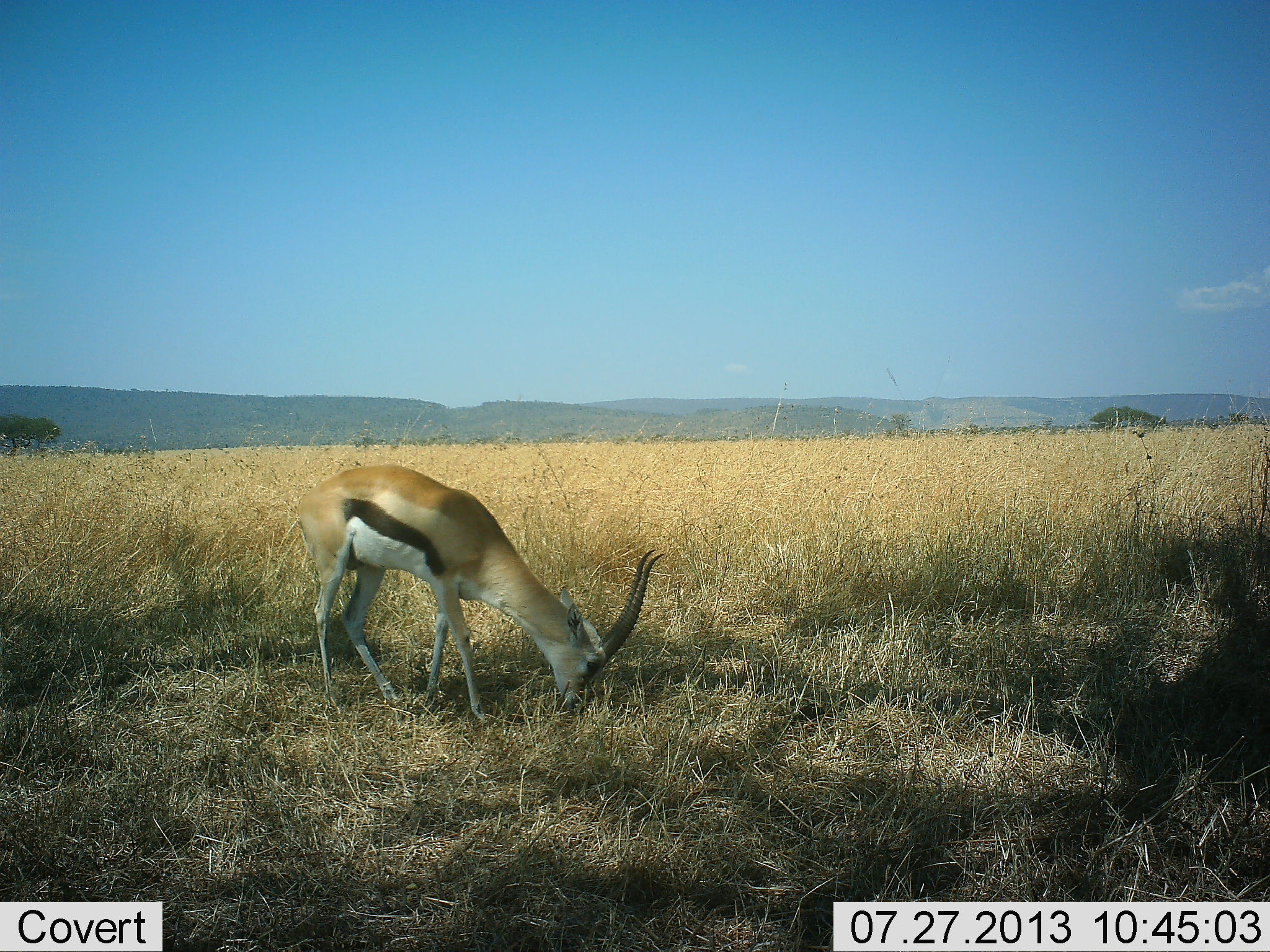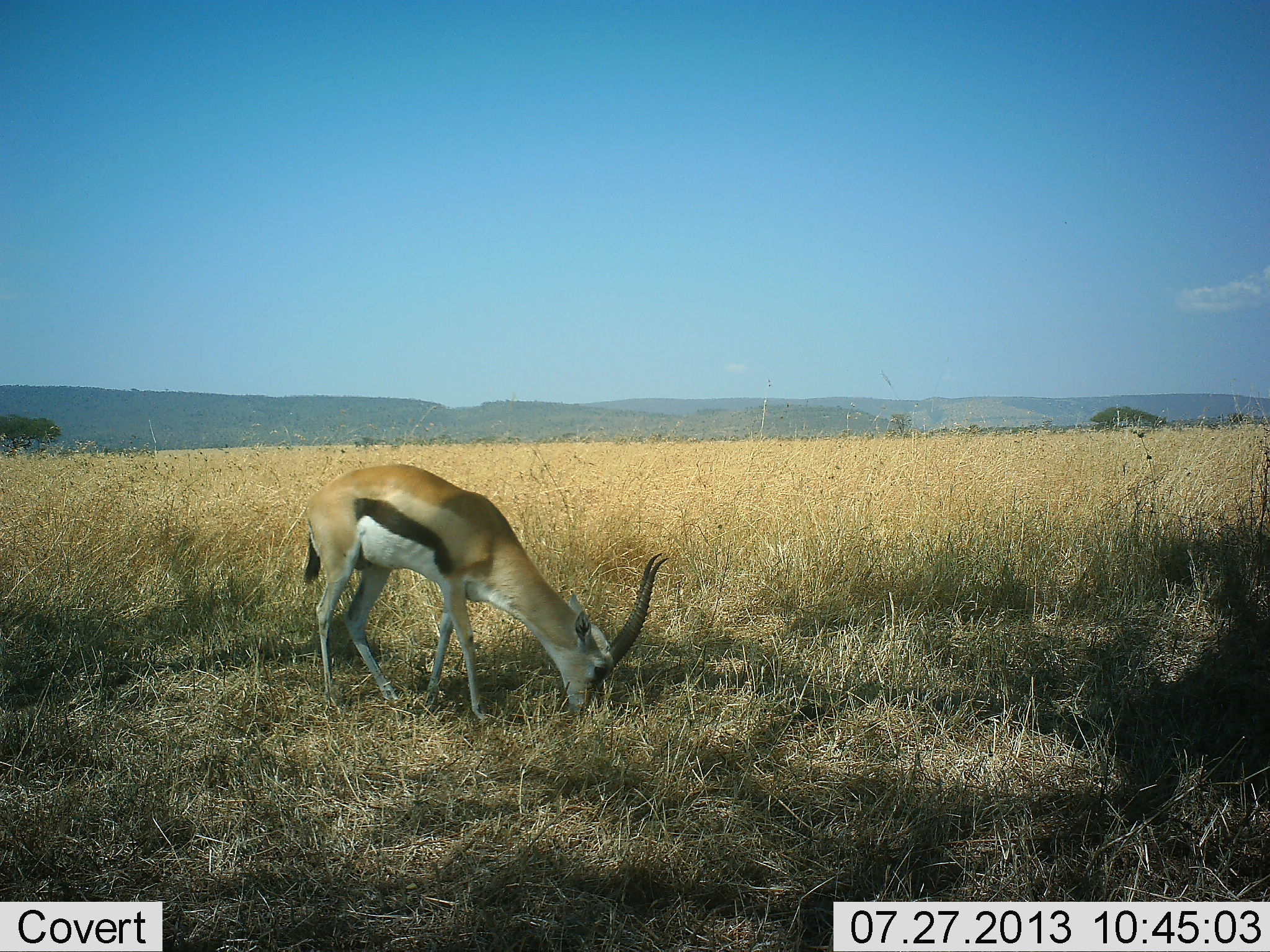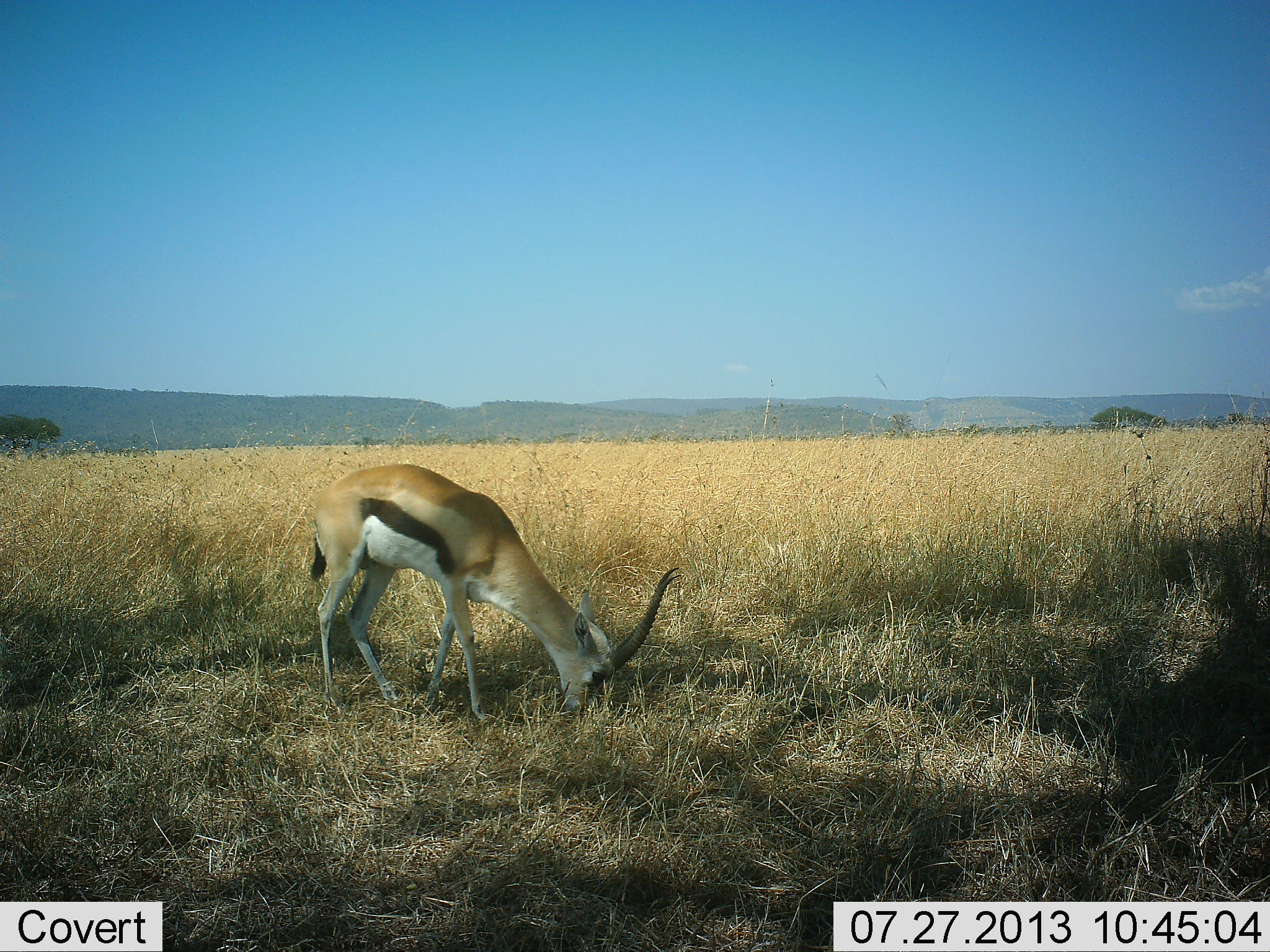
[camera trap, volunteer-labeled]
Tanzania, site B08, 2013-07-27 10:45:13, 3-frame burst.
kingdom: Animalia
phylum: Chordata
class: Mammalia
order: Artiodactyla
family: Bovidae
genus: Eudorcas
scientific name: Eudorcas thomsonii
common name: thomson's gazelle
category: gazellethomsons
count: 1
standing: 20%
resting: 0%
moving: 0%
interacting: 0%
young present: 0%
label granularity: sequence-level